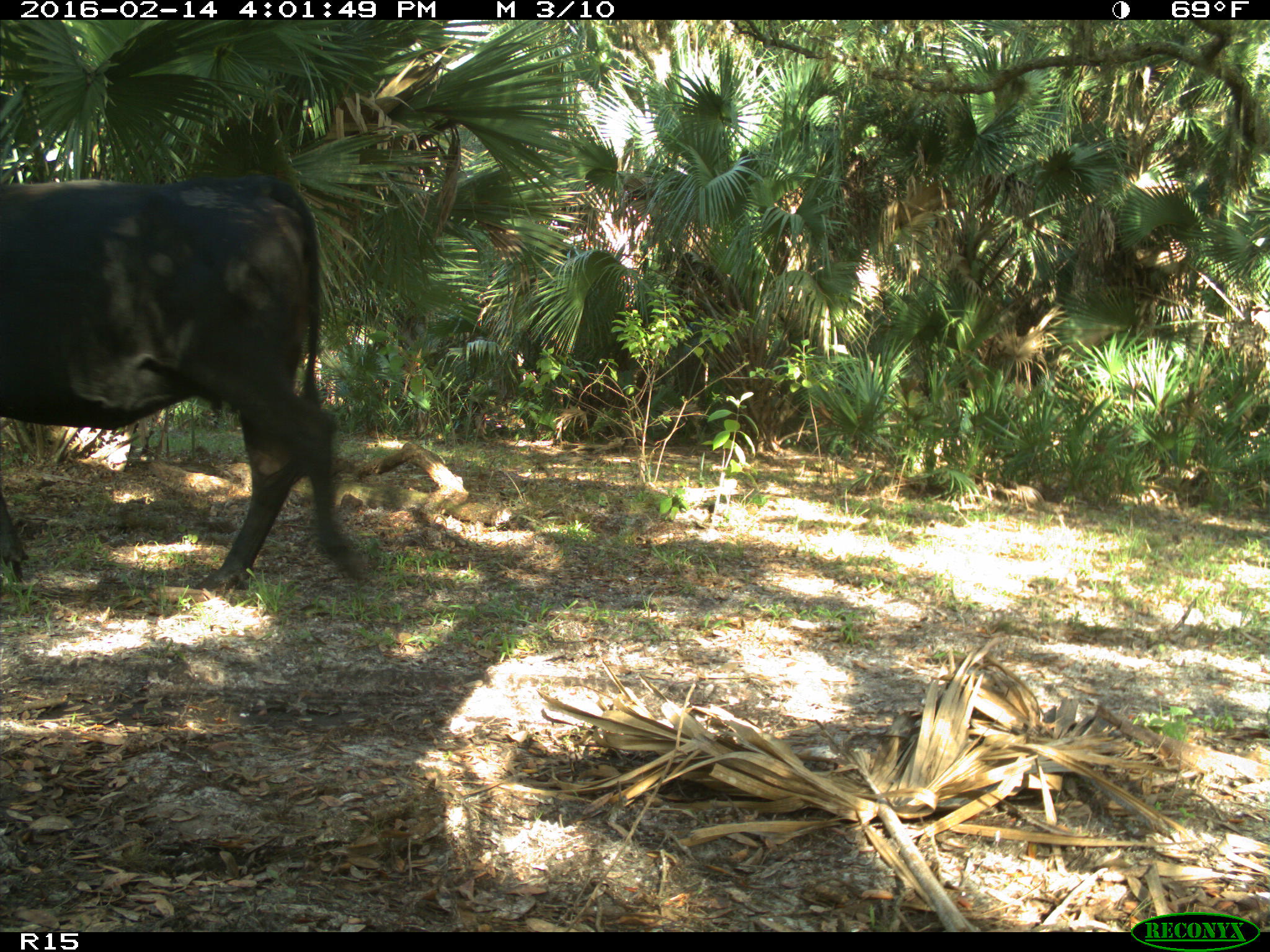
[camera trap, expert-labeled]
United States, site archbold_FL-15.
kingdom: Animalia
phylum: Chordata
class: Mammalia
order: Artiodactyla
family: Bovidae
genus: Bos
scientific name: Bos taurus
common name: domestic cow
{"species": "Bos taurus (domestic cow)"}